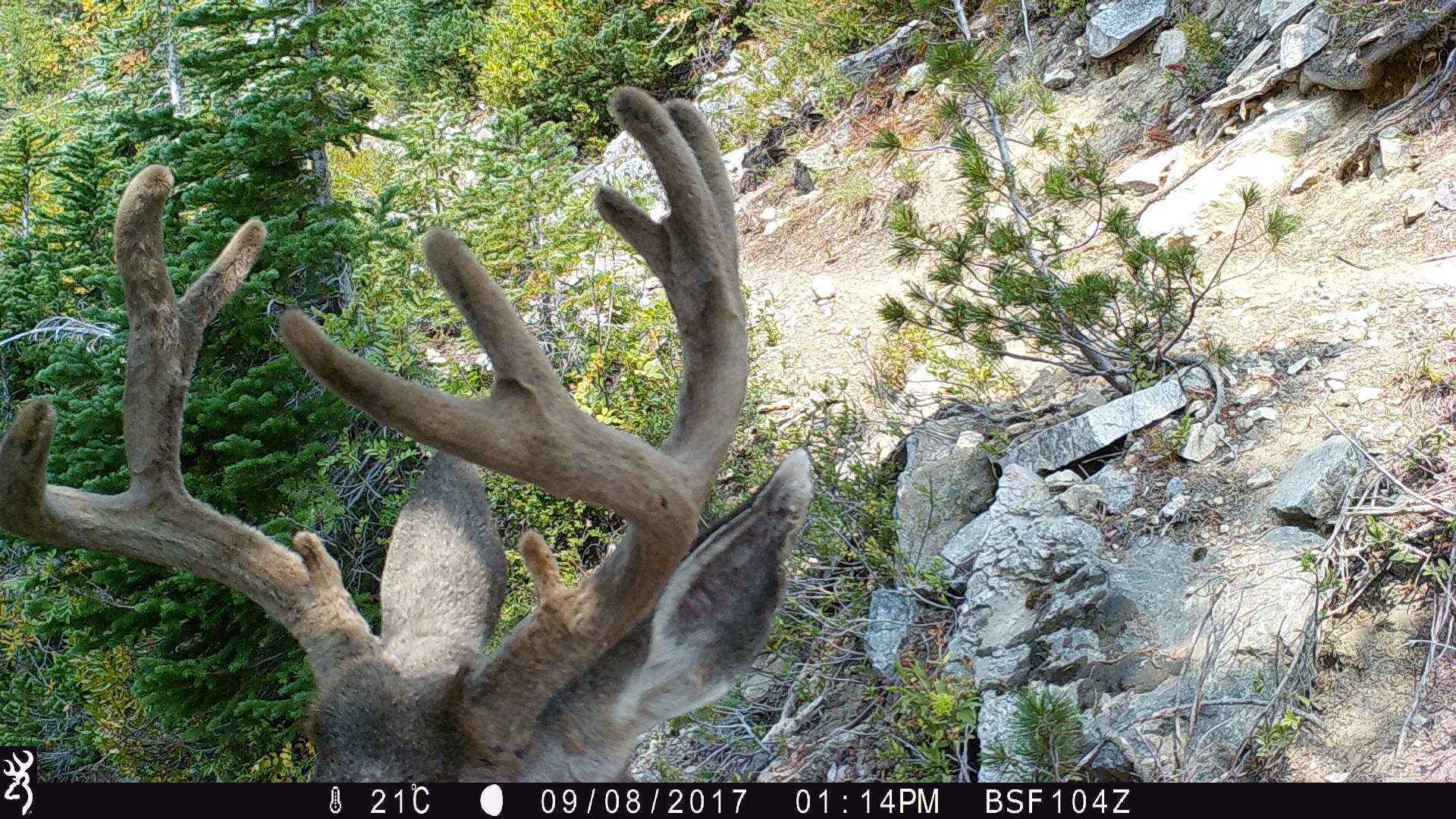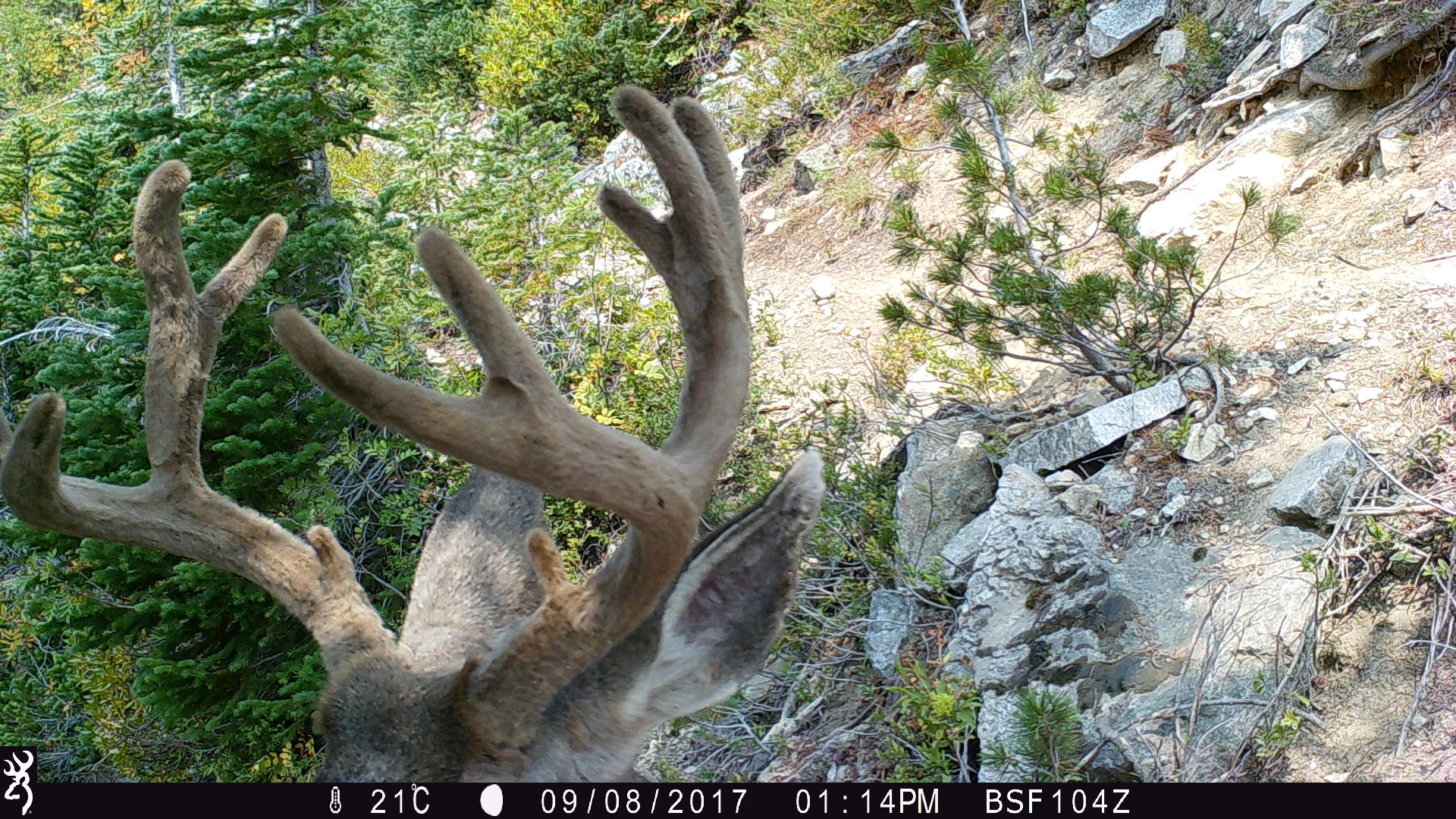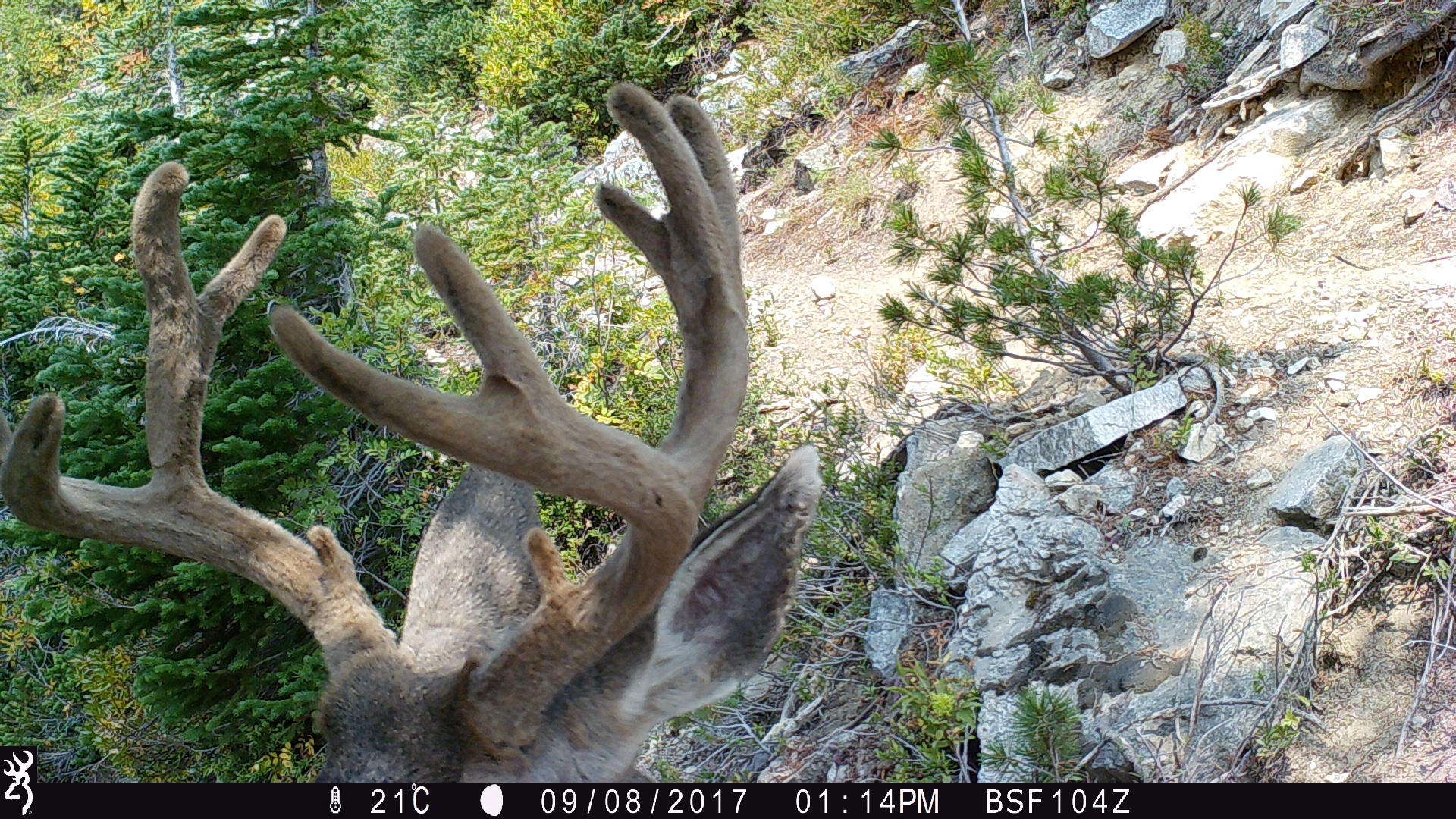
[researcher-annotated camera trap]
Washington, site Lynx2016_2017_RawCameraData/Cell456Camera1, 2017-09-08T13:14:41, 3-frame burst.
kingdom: Animalia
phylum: Chordata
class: Mammalia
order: Artiodactyla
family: Cervidae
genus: Odocoileus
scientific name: Odocoileus hemionus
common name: mule deer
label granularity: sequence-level